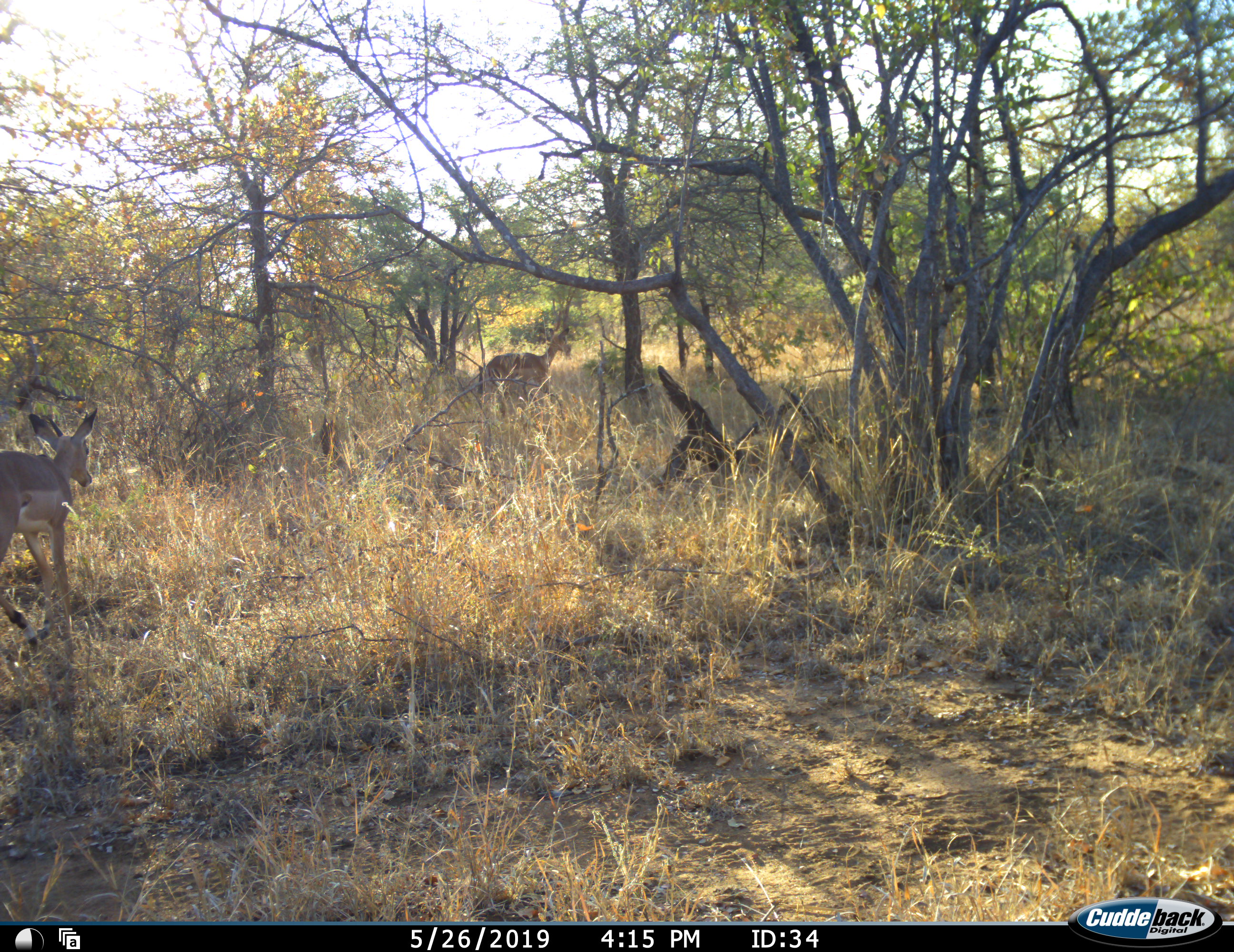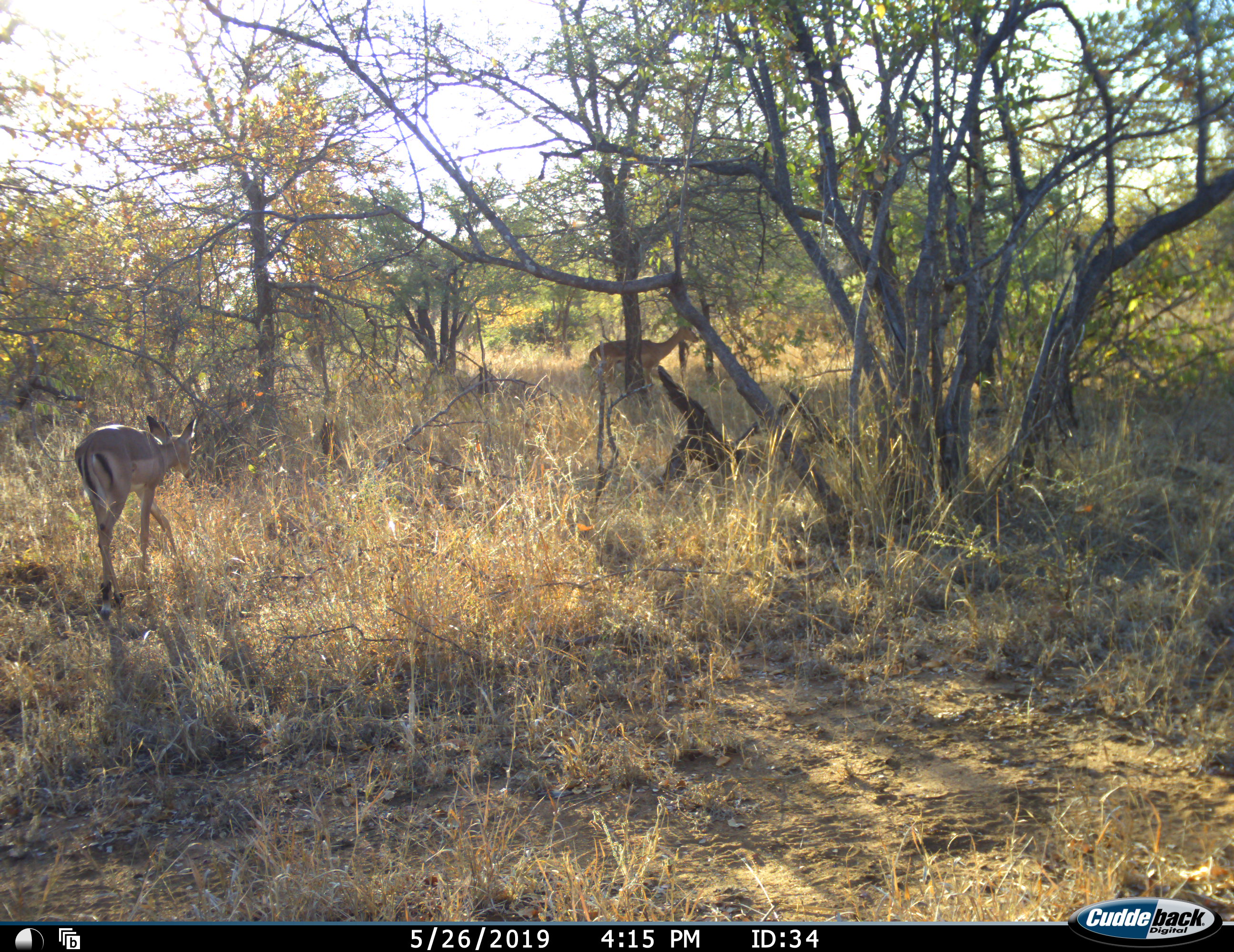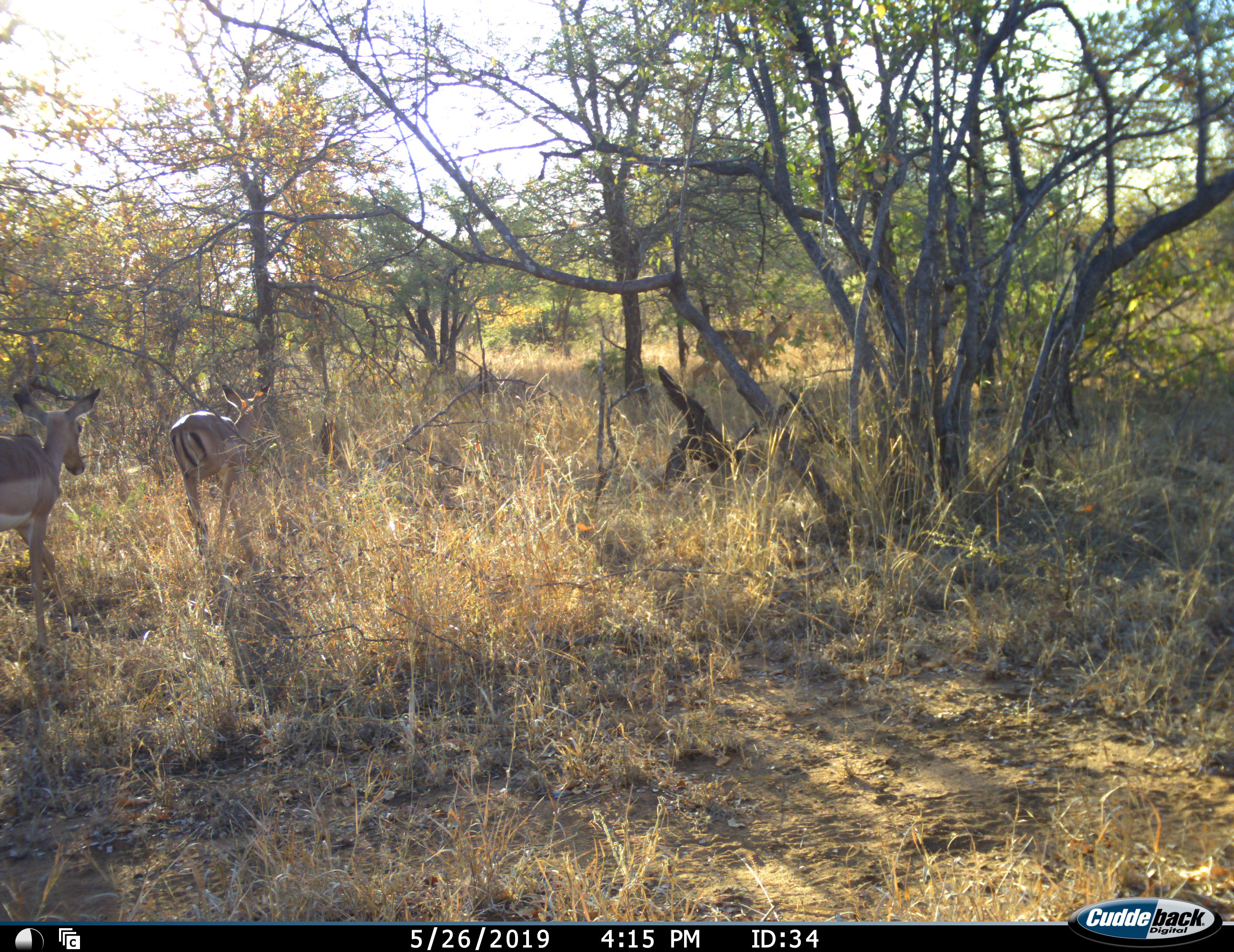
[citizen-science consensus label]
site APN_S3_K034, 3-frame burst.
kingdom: Animalia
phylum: Chordata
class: Mammalia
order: Artiodactyla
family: Bovidae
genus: Aepyceros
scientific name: Aepyceros melampus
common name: impala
Impala (Aepyceros melampus), count 3. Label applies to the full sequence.